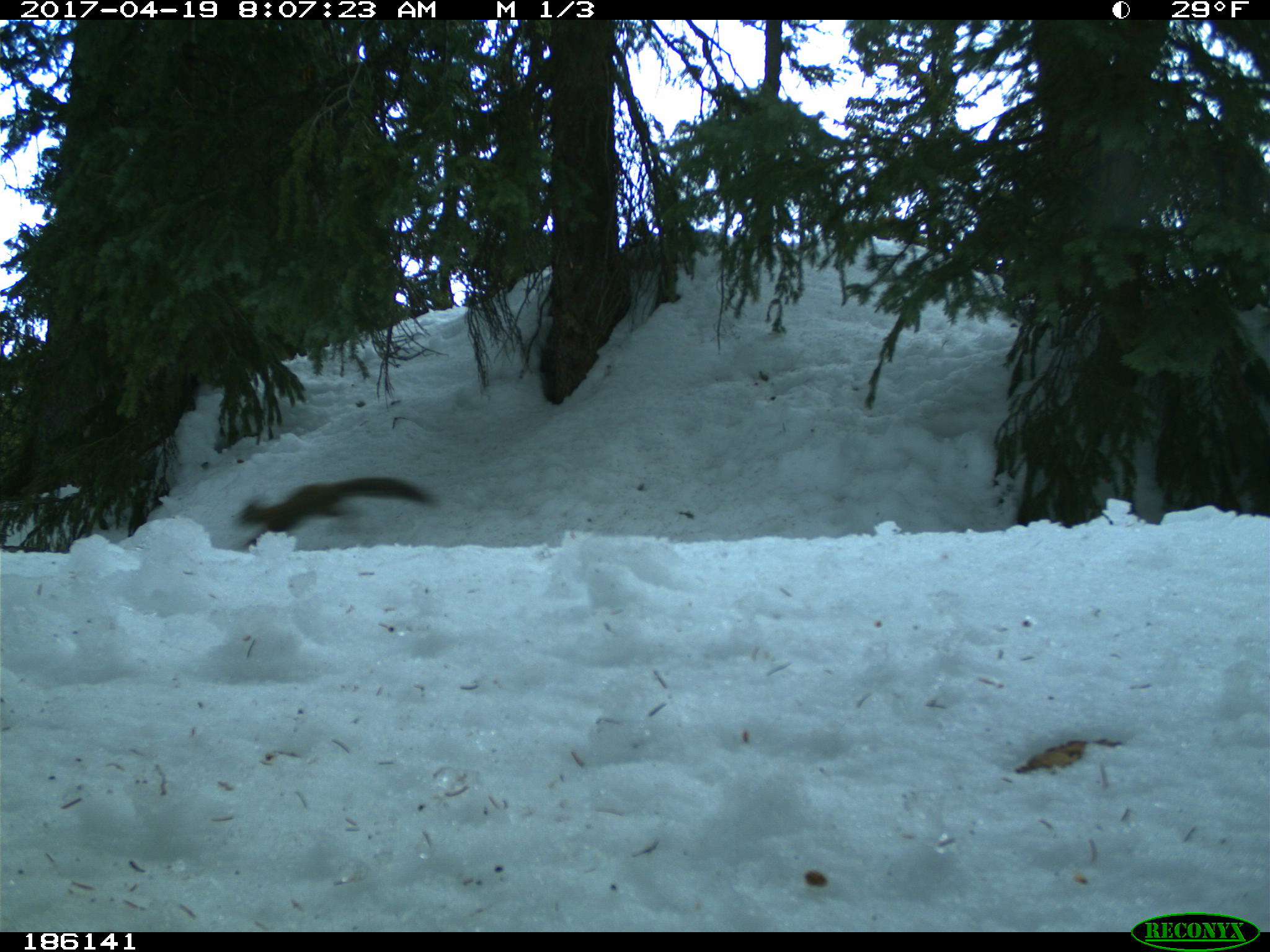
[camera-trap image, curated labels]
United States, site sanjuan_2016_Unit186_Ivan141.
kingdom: Animalia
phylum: Chordata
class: Mammalia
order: Rodentia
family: Sciuridae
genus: Tamiasciurus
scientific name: Tamiasciurus hudsonicus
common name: american red squirrel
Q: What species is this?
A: Tamiasciurus hudsonicus (american red squirrel).